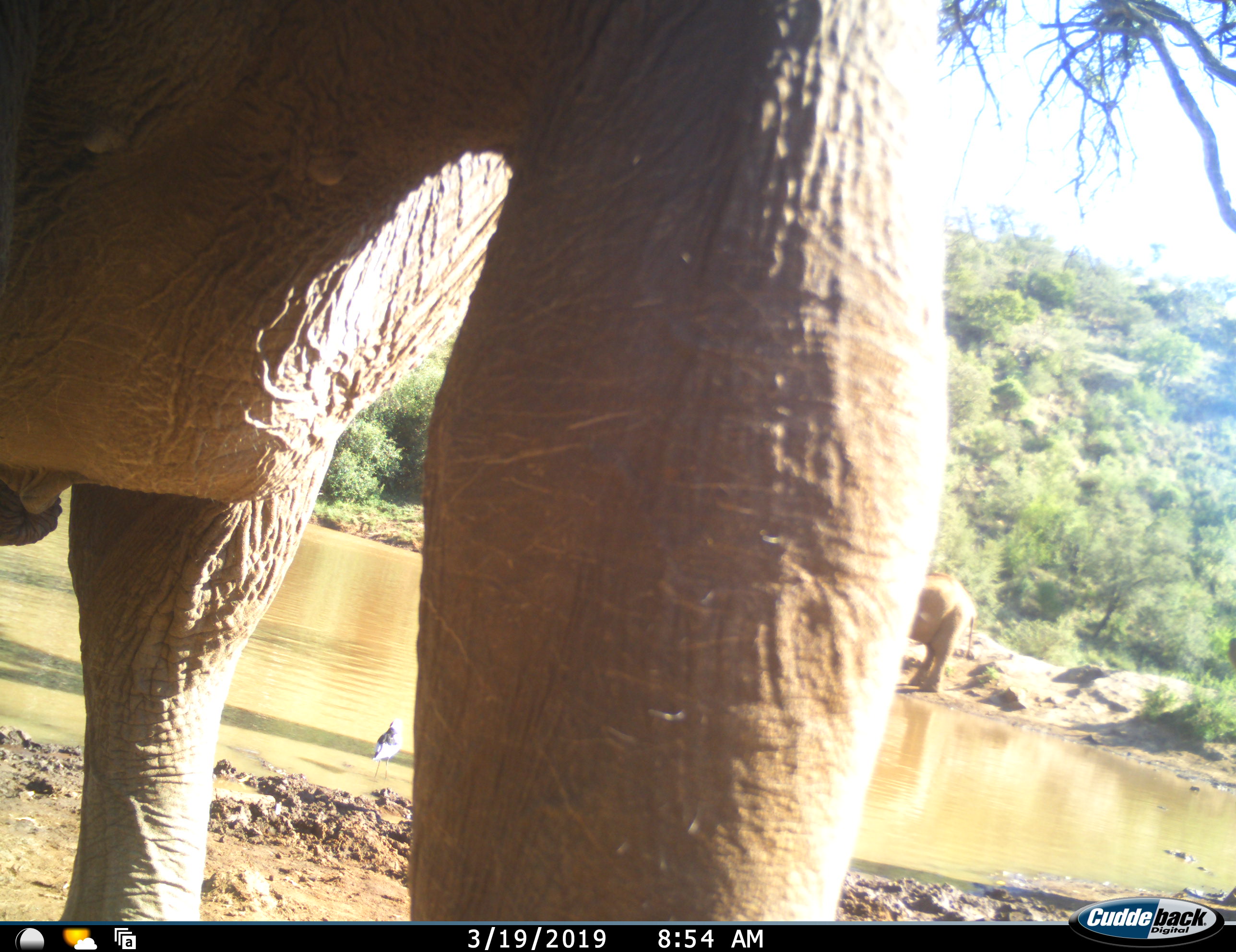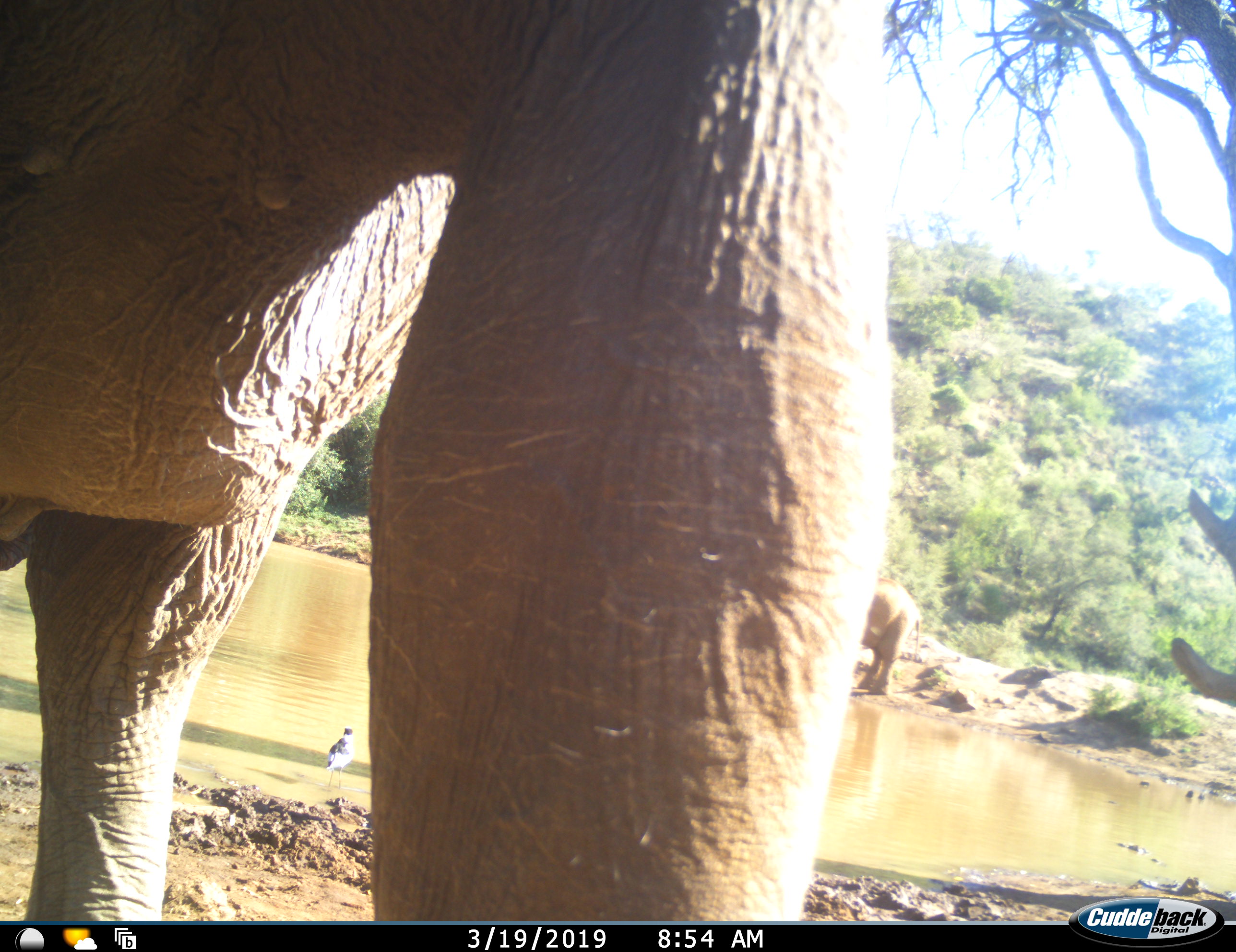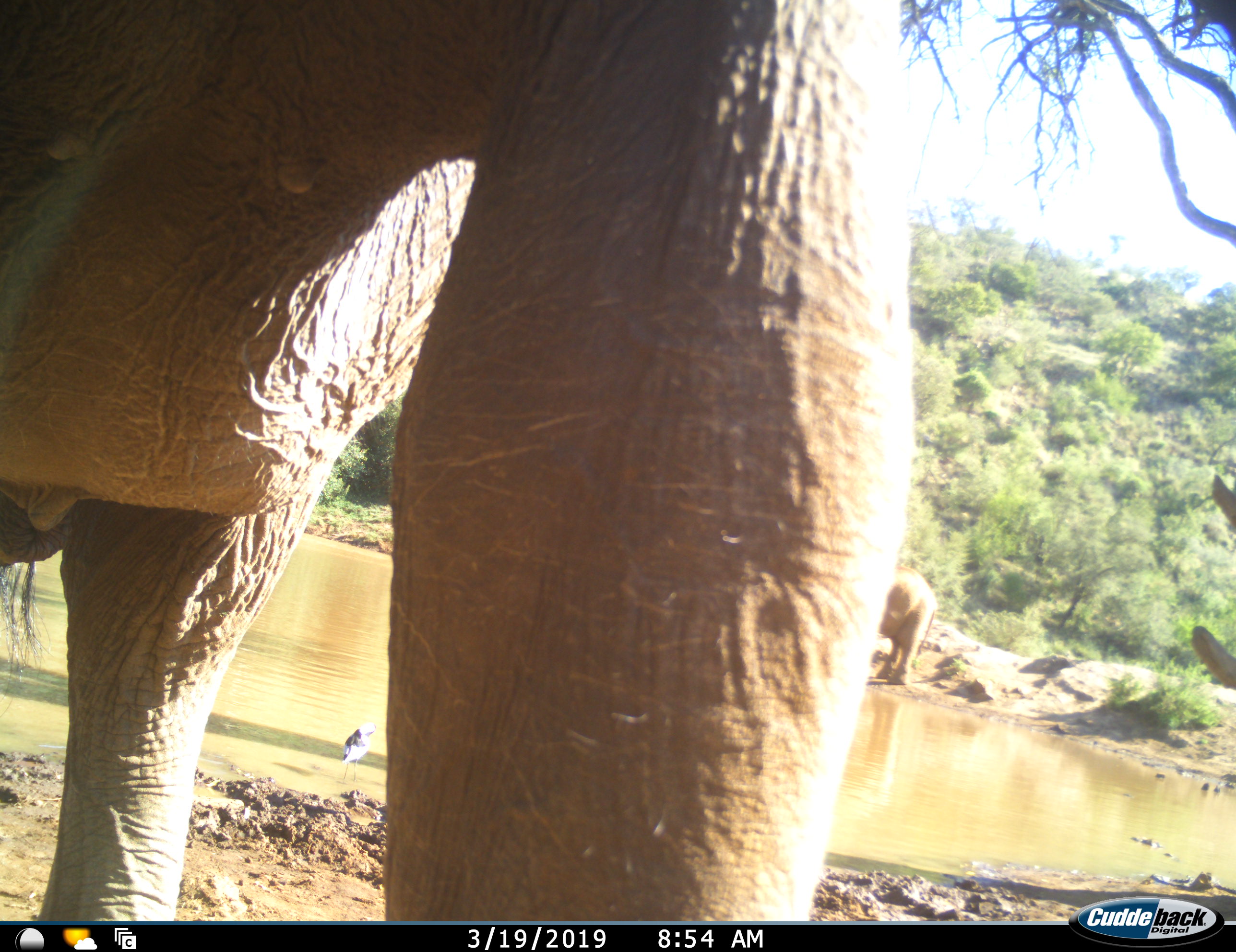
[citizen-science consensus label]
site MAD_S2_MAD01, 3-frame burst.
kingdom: Animalia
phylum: Chordata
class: Mammalia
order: Proboscidea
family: Elephantidae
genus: Loxodonta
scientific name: Loxodonta africana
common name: african bush elephant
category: elephant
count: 2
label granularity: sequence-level